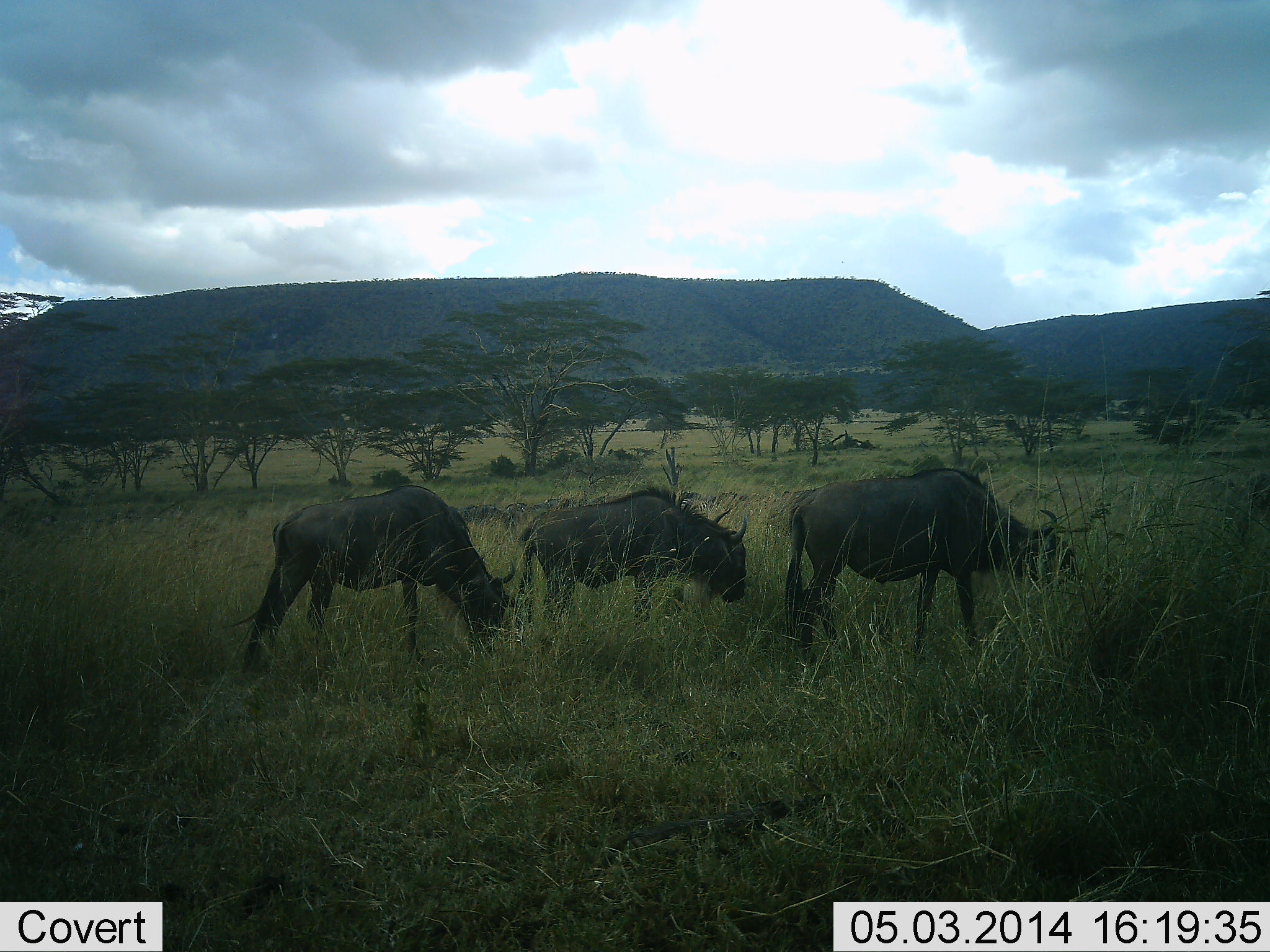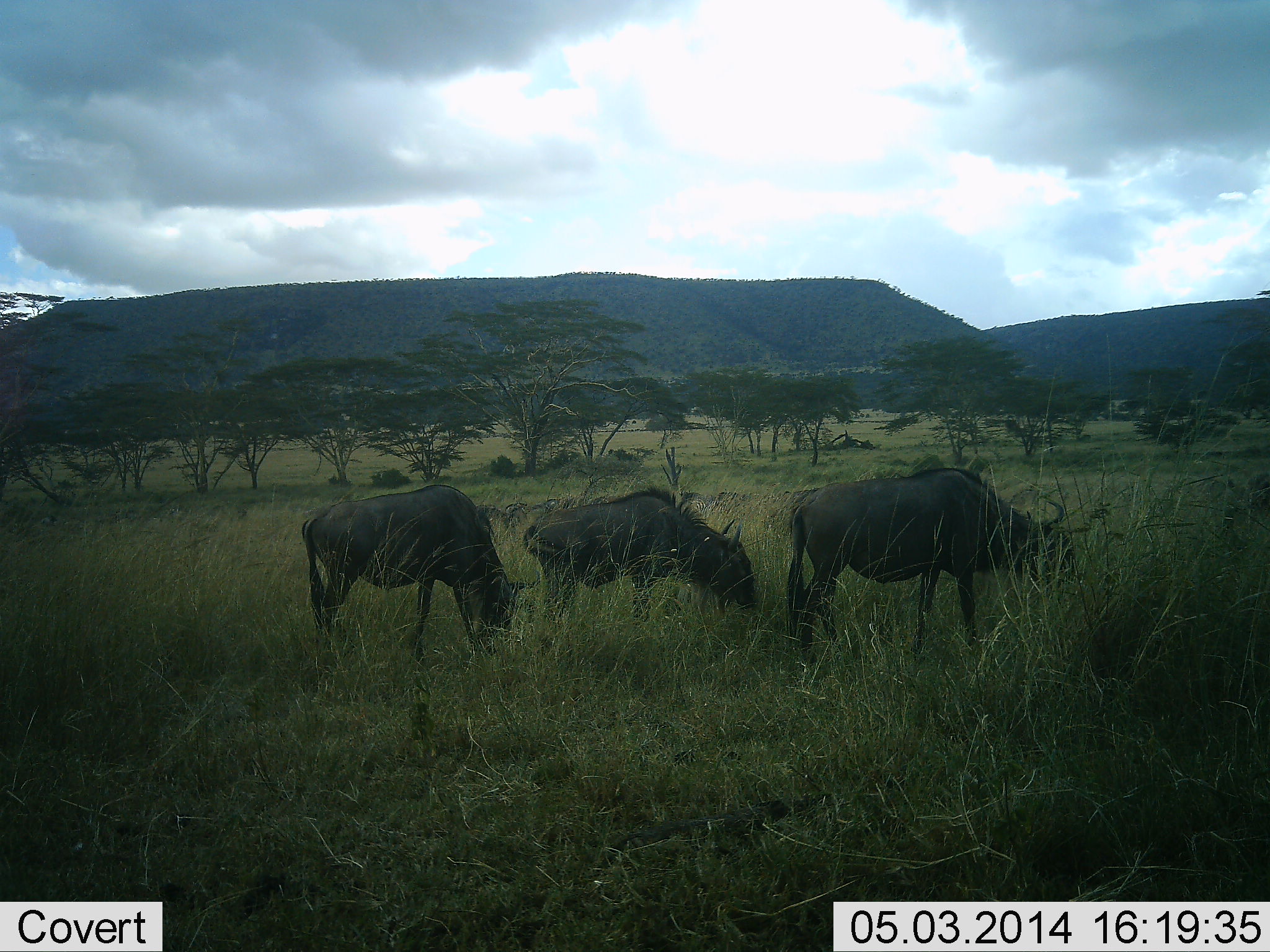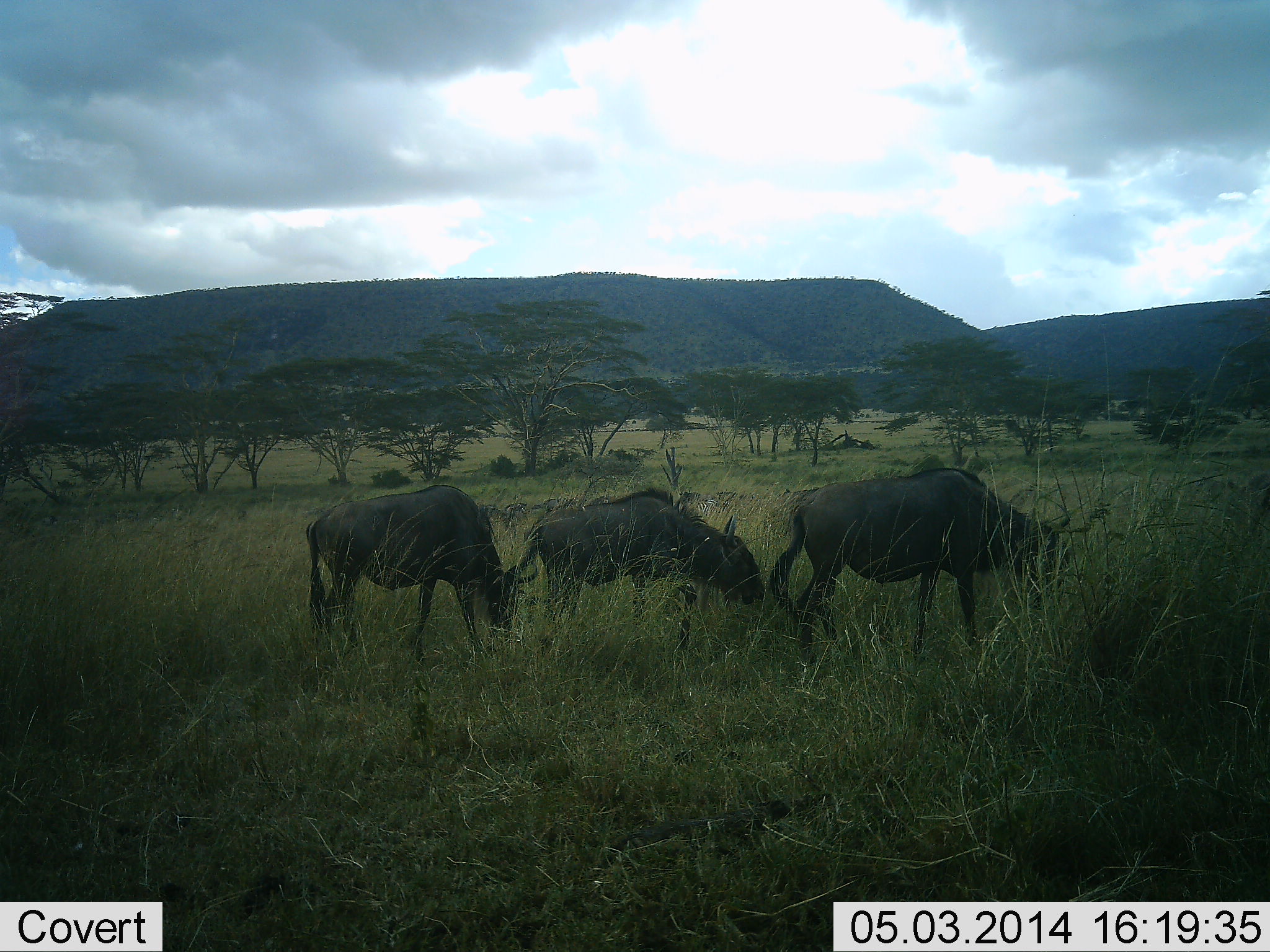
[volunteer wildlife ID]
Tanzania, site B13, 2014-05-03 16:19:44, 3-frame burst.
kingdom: Animalia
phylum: Chordata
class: Mammalia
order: Artiodactyla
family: Bovidae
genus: Connochaetes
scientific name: Connochaetes taurinus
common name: blue wildebeest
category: wildebeest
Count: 3.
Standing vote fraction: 40%.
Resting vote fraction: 0%.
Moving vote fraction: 0%.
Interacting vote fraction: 0%.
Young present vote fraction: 0%.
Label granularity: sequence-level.